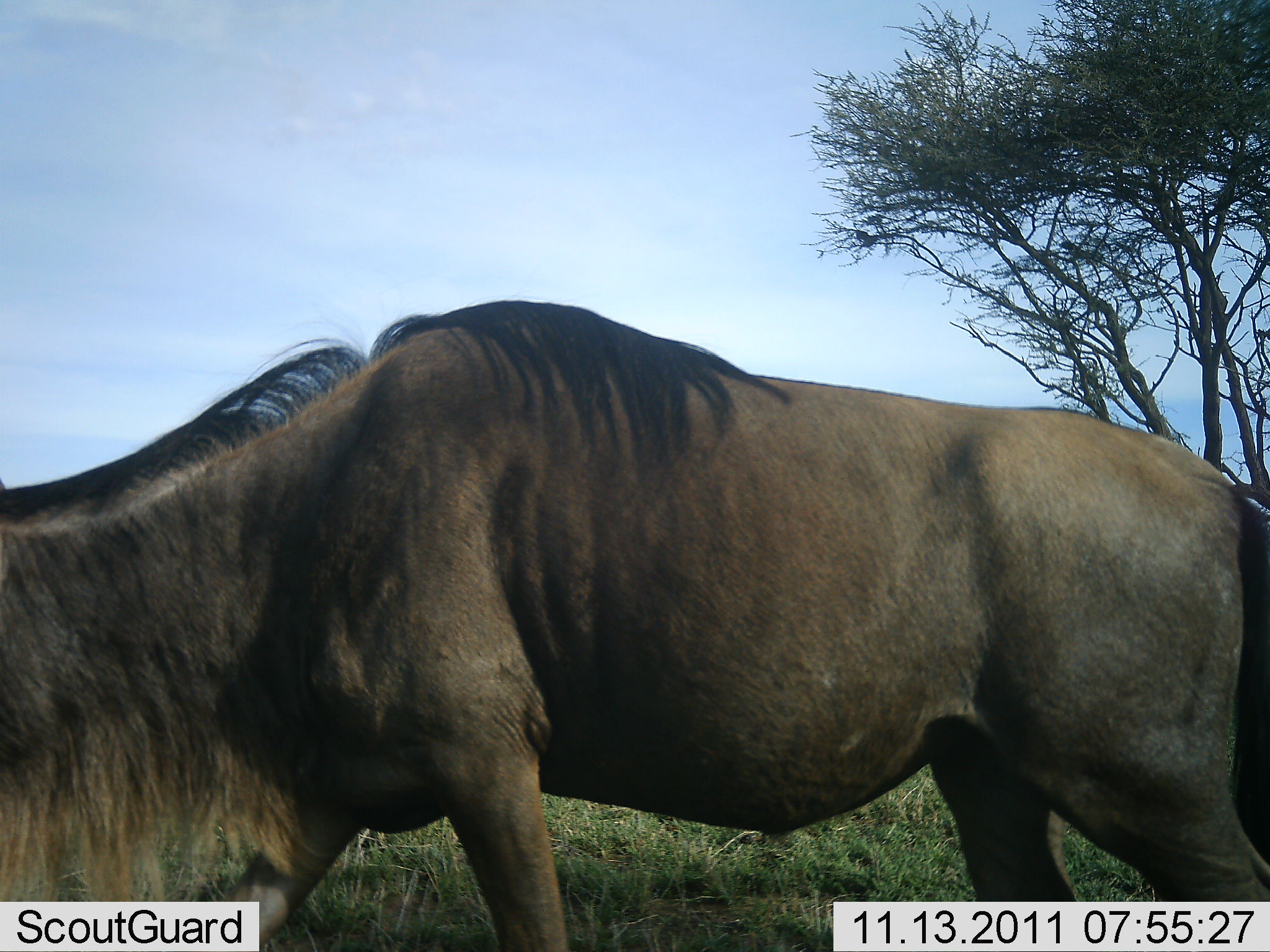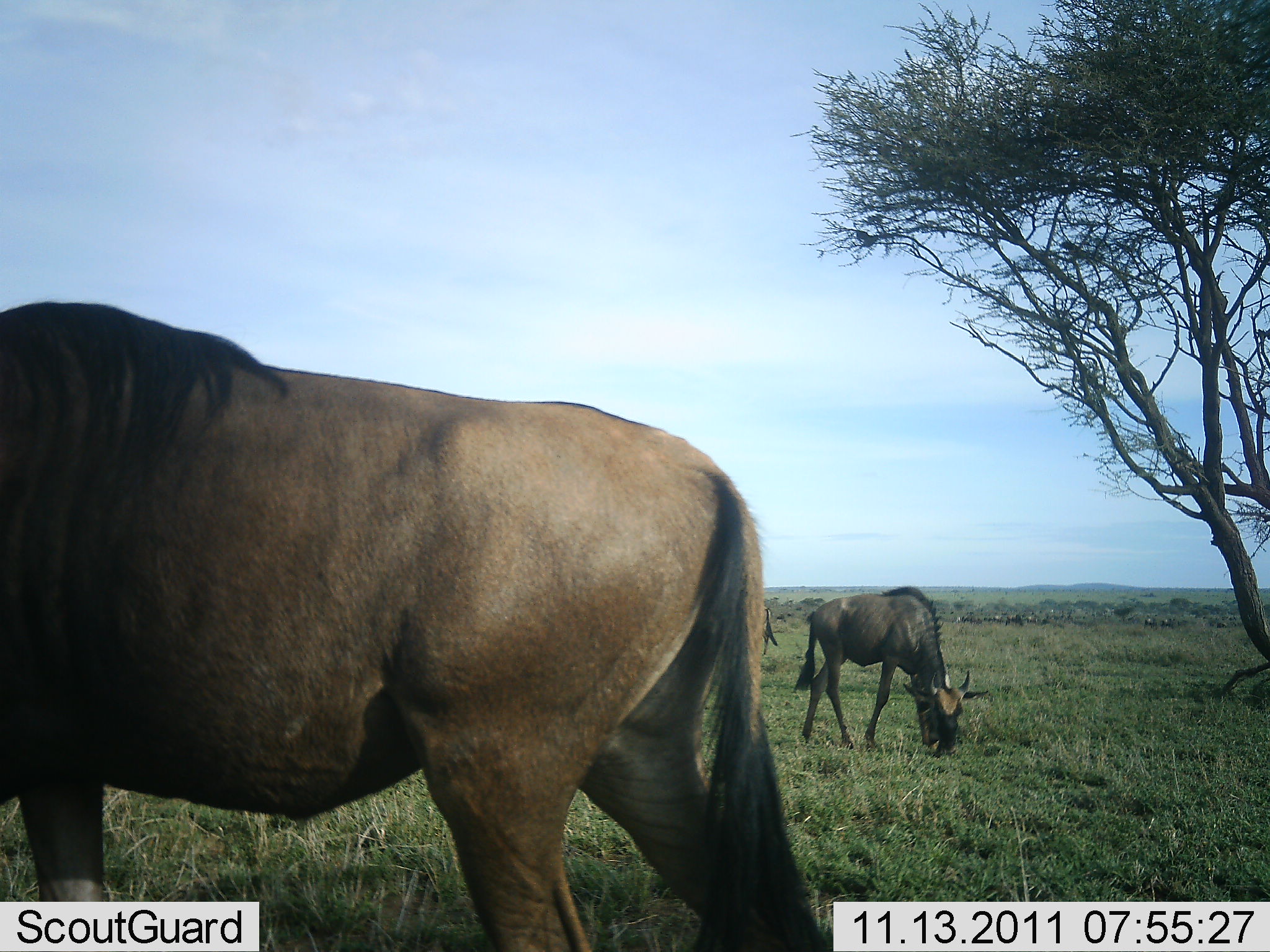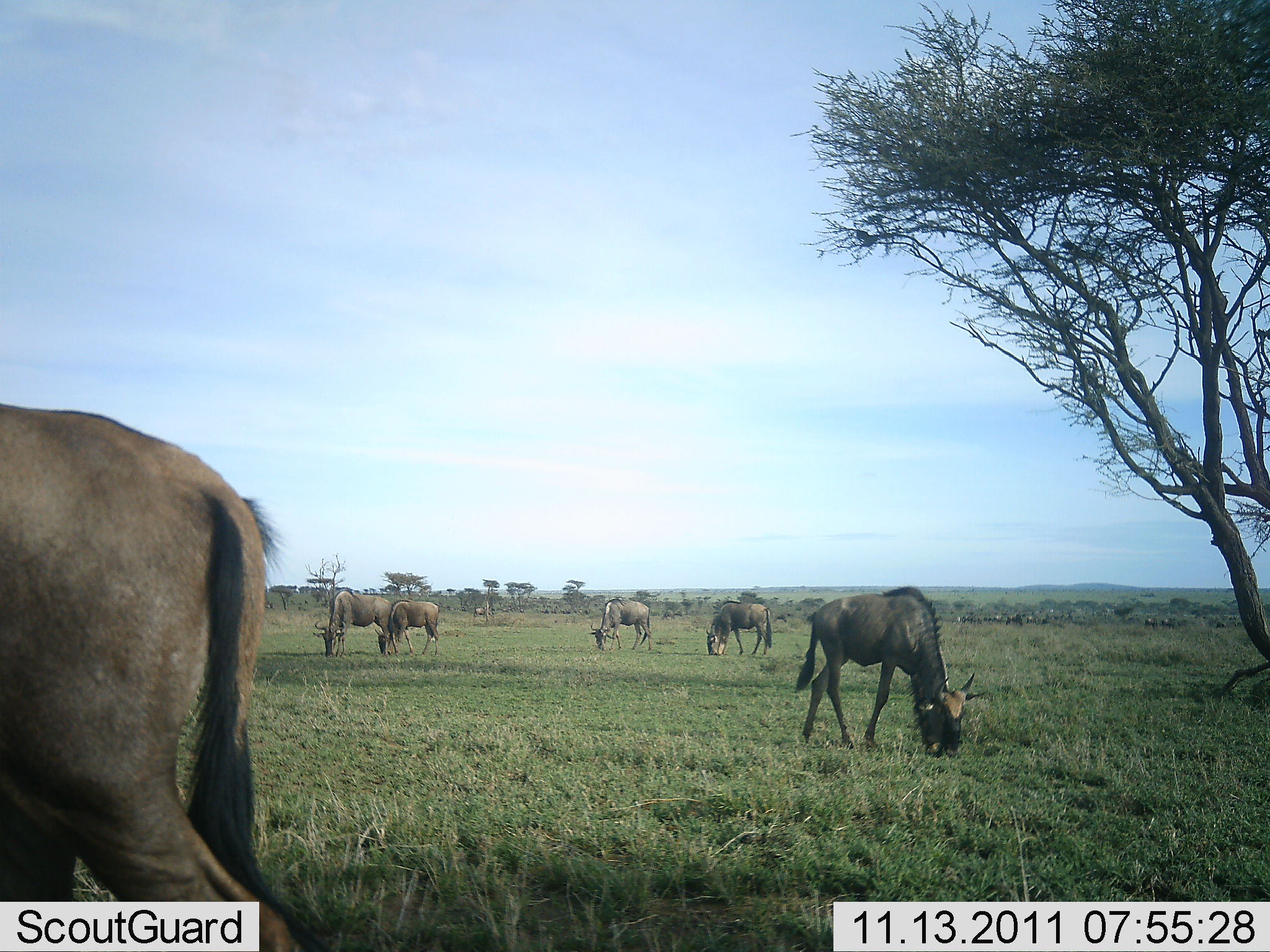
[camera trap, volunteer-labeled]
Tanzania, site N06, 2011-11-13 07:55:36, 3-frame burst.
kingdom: Animalia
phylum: Chordata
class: Mammalia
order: Artiodactyla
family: Bovidae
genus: Connochaetes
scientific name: Connochaetes taurinus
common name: blue wildebeest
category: wildebeest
Wildebeest (blue wildebeest) (Connochaetes taurinus), count 6. Behavior (volunteer vote fractions): standing 50%, resting 0%, moving 50%, interacting 0%. Young present (vote fraction): 0%. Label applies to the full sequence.